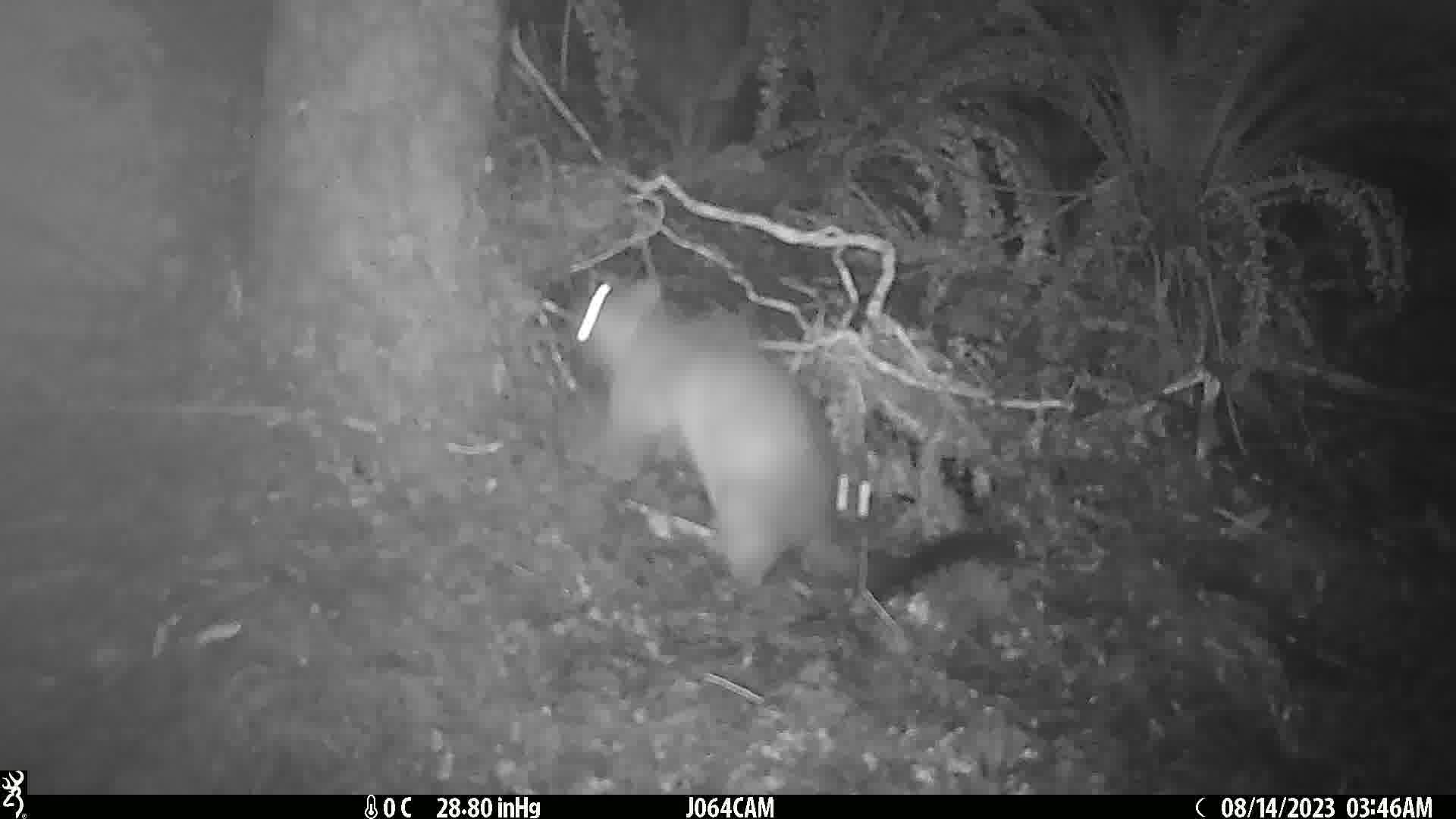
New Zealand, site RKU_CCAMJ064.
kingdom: Animalia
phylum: Chordata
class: Mammalia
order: Diprotodontia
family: Phalangeridae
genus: Trichosurus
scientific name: Trichosurus vulpecula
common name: common brushtail possum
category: possum